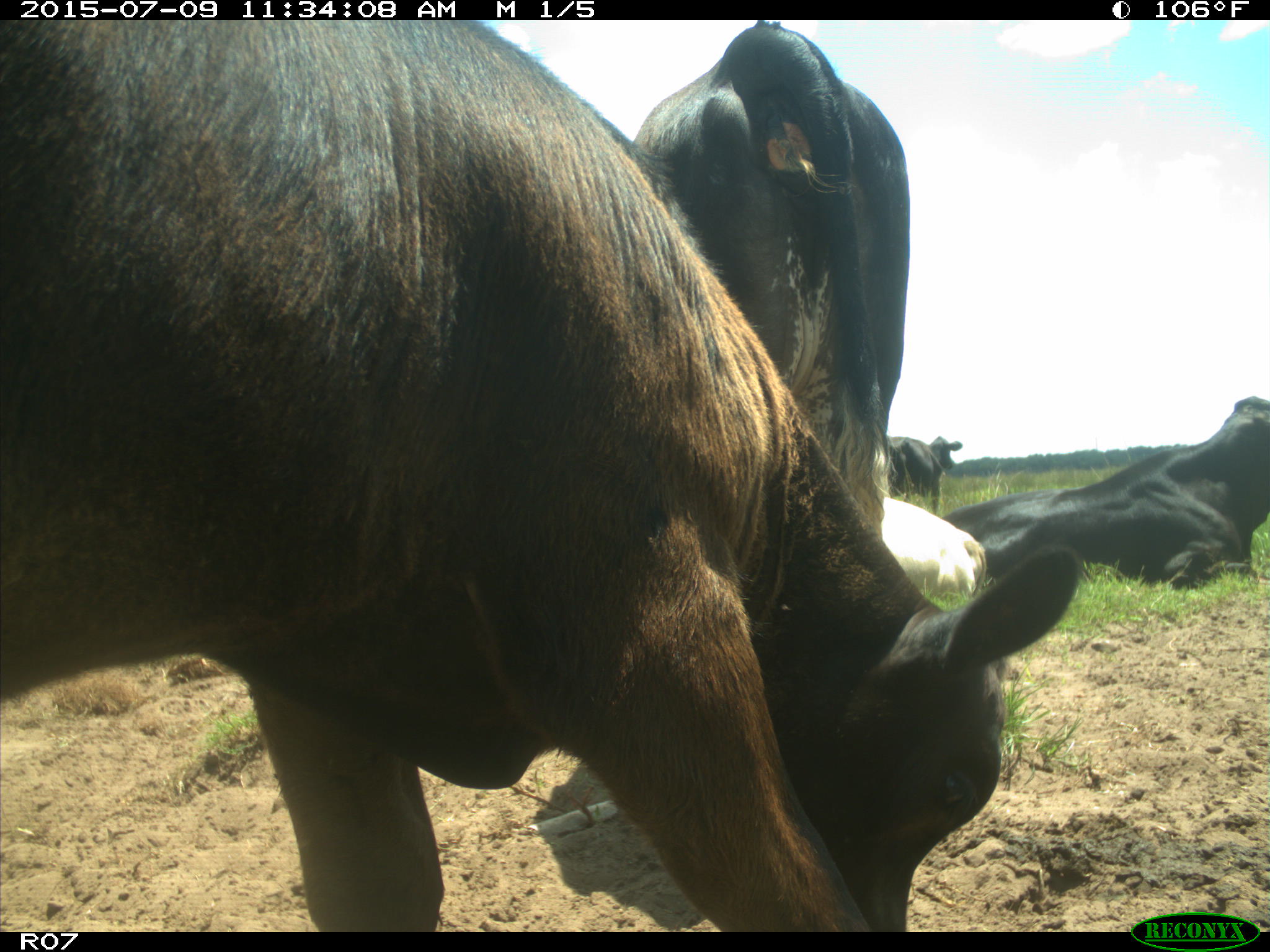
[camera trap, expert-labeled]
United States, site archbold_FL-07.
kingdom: Animalia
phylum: Chordata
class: Mammalia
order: Artiodactyla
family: Bovidae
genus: Bos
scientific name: Bos taurus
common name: domestic cow